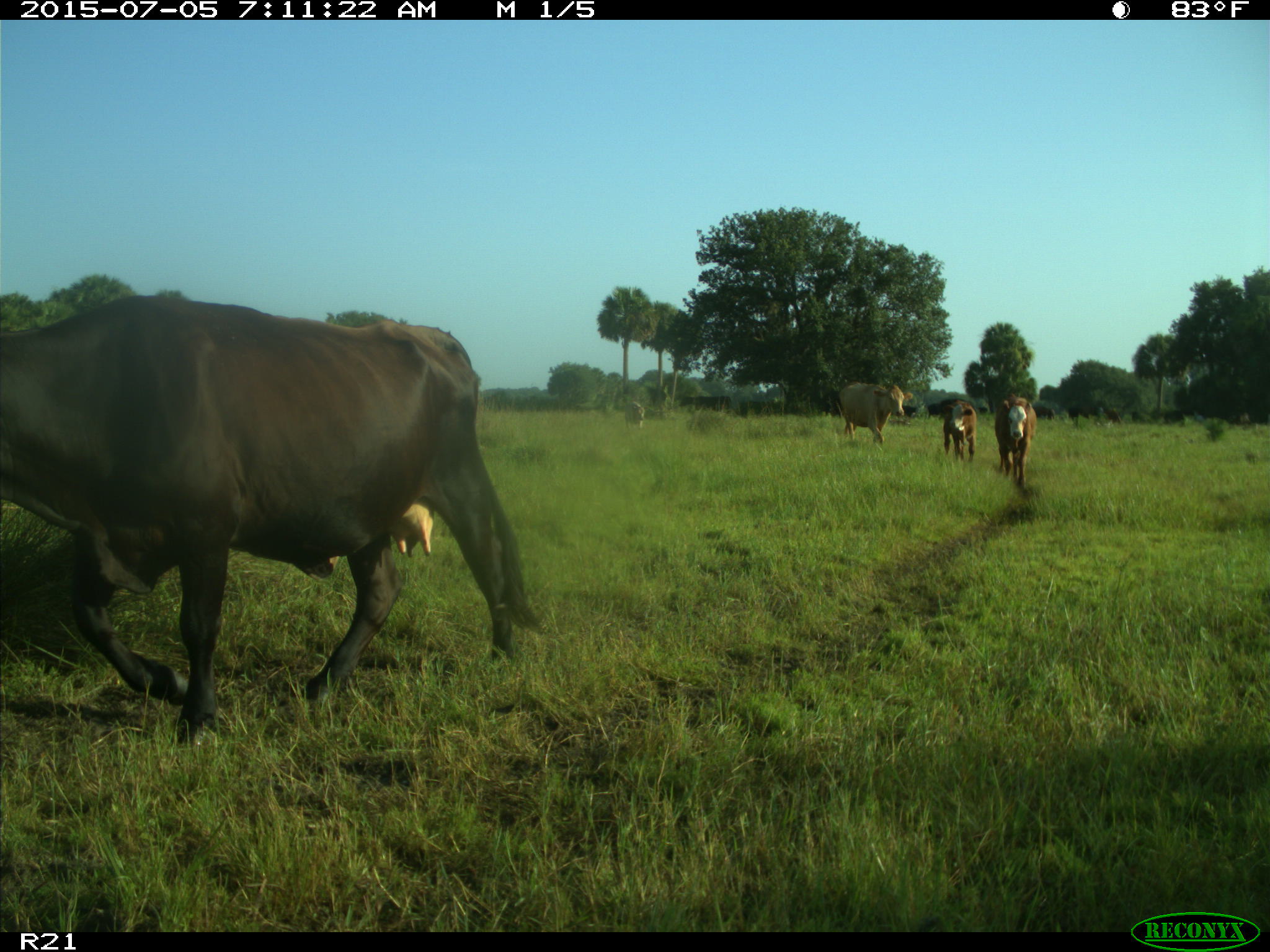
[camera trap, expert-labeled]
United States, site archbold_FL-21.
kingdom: Animalia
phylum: Chordata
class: Mammalia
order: Artiodactyla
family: Bovidae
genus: Bos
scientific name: Bos taurus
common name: domestic cow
Bos taurus (domestic cow).